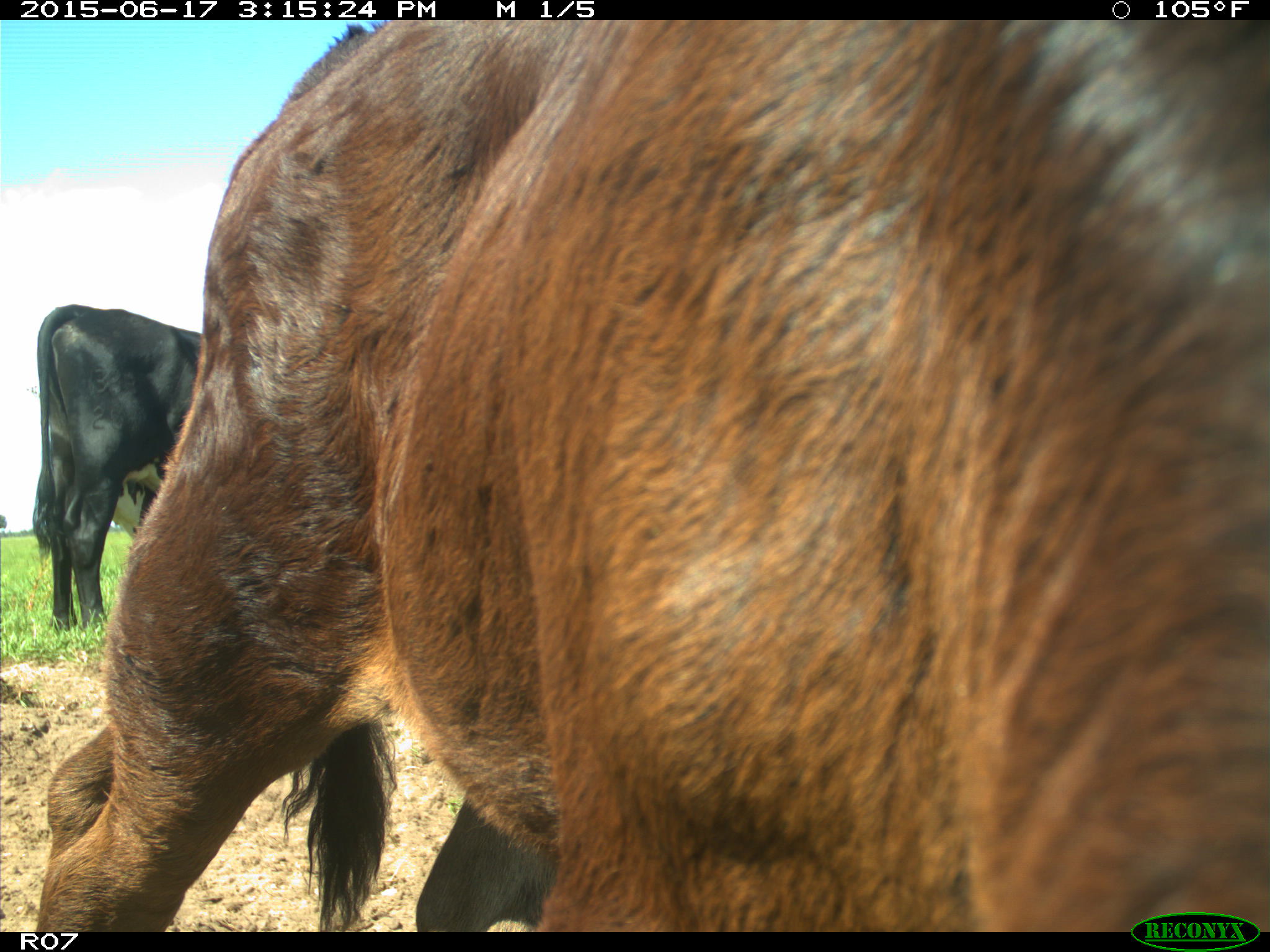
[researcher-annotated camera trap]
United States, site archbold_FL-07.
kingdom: Animalia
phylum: Chordata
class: Mammalia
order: Artiodactyla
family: Bovidae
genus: Bos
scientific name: Bos taurus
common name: domestic cow